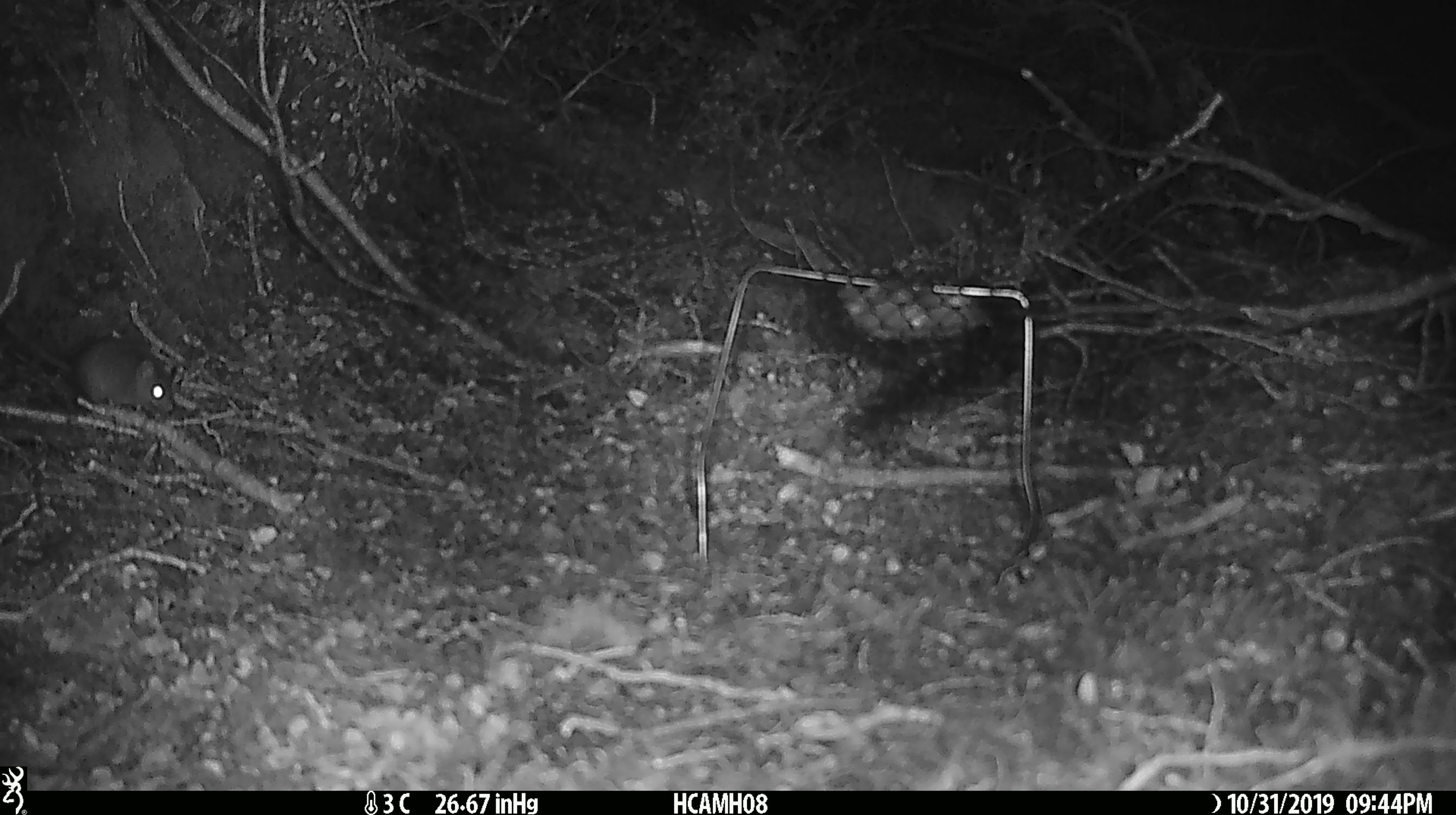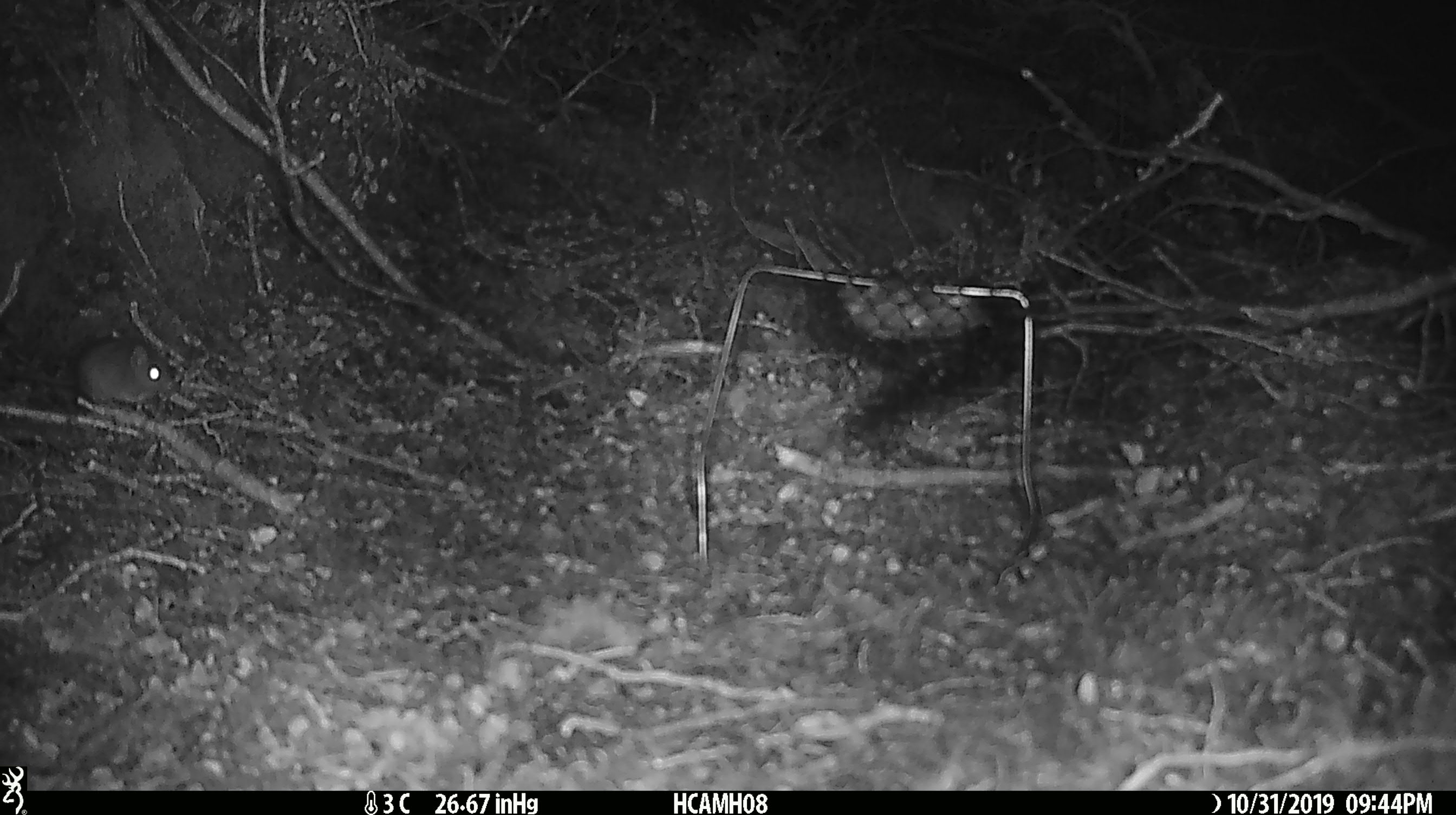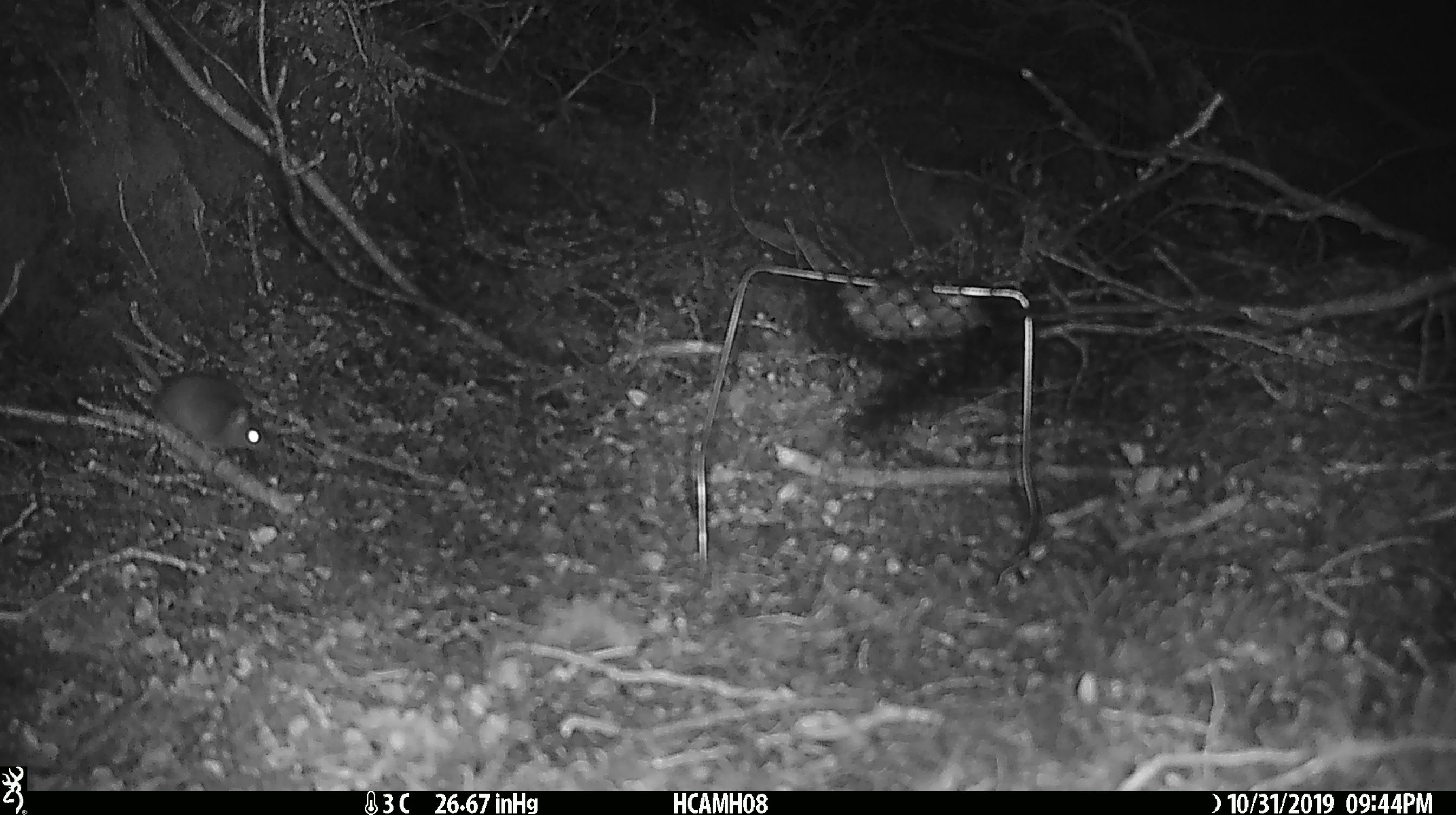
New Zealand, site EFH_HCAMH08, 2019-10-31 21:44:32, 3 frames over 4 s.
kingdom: Animalia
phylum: Chordata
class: Mammalia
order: Rodentia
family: Muridae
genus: Mus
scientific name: Mus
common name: mouse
Mouse (Mus).